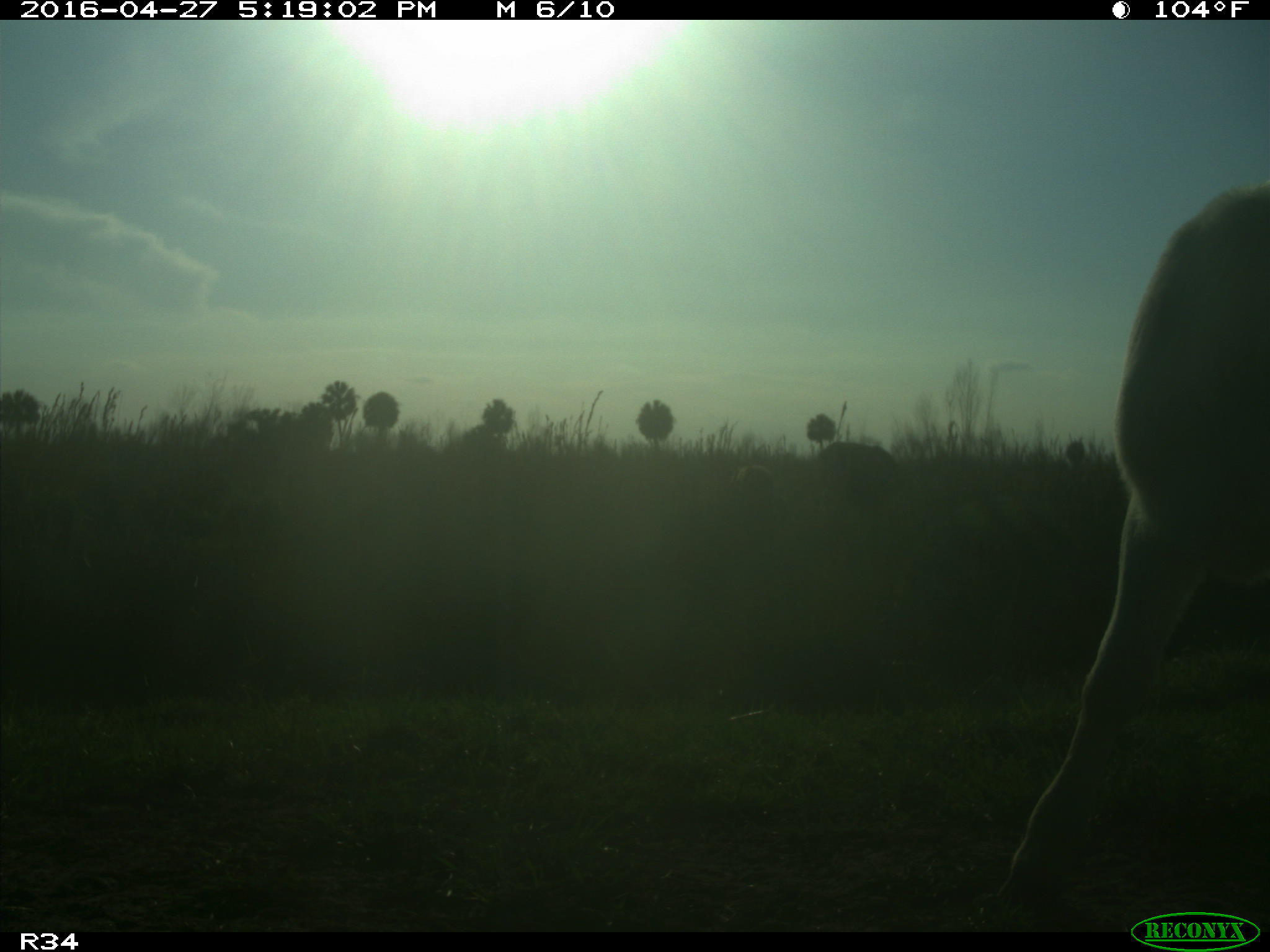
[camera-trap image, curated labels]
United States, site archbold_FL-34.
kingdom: Animalia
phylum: Chordata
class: Mammalia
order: Artiodactyla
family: Bovidae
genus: Bos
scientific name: Bos taurus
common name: domestic cow